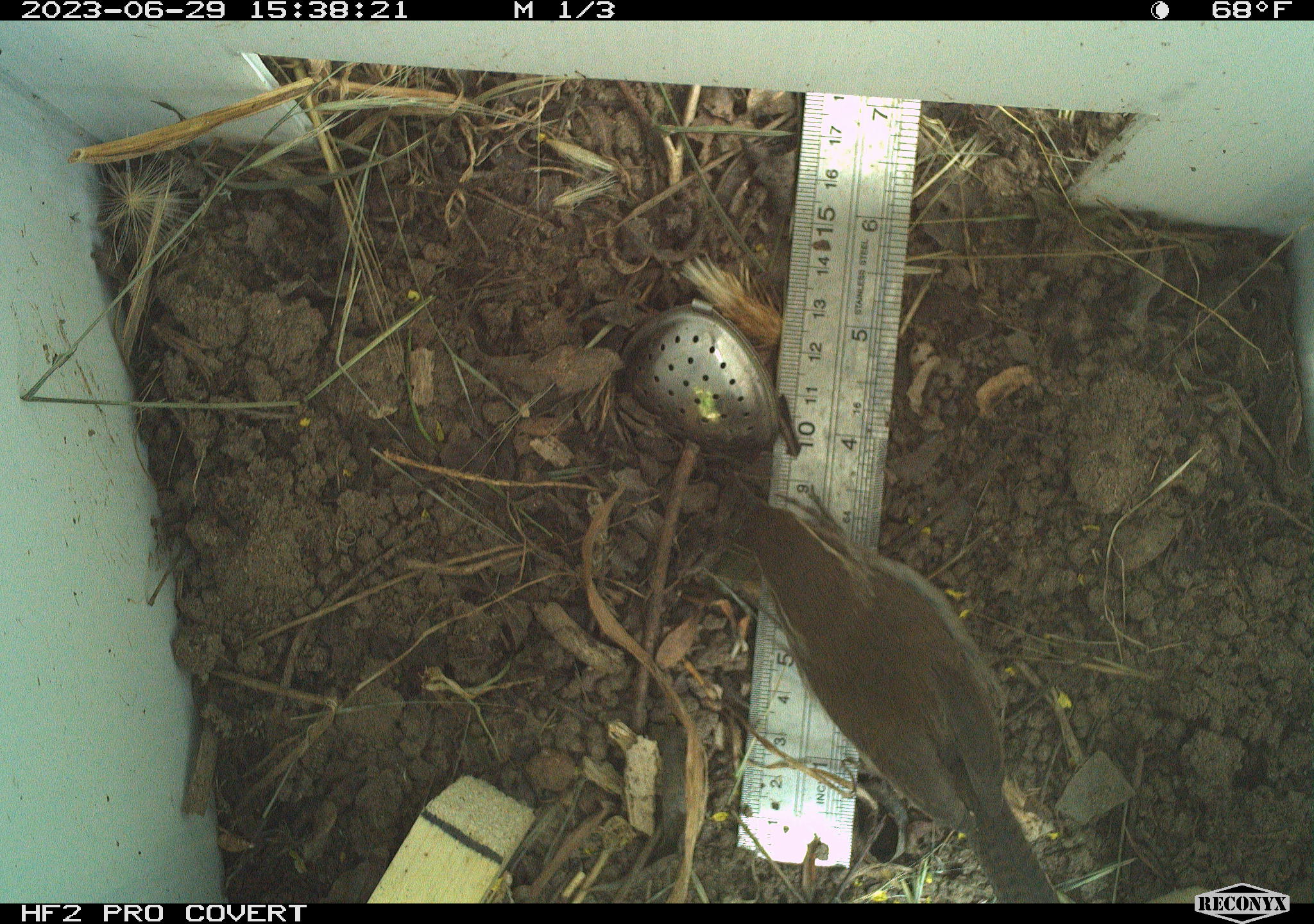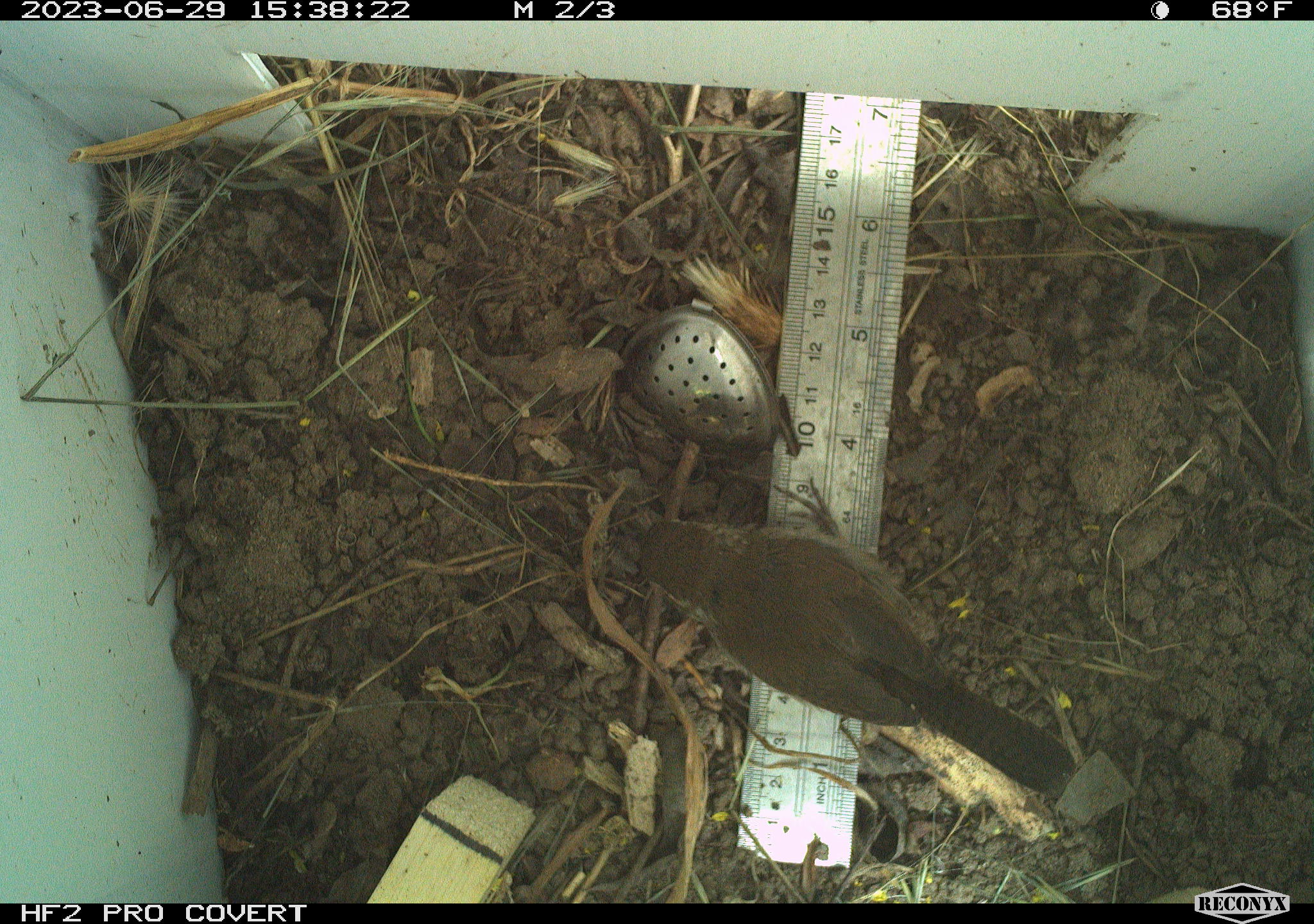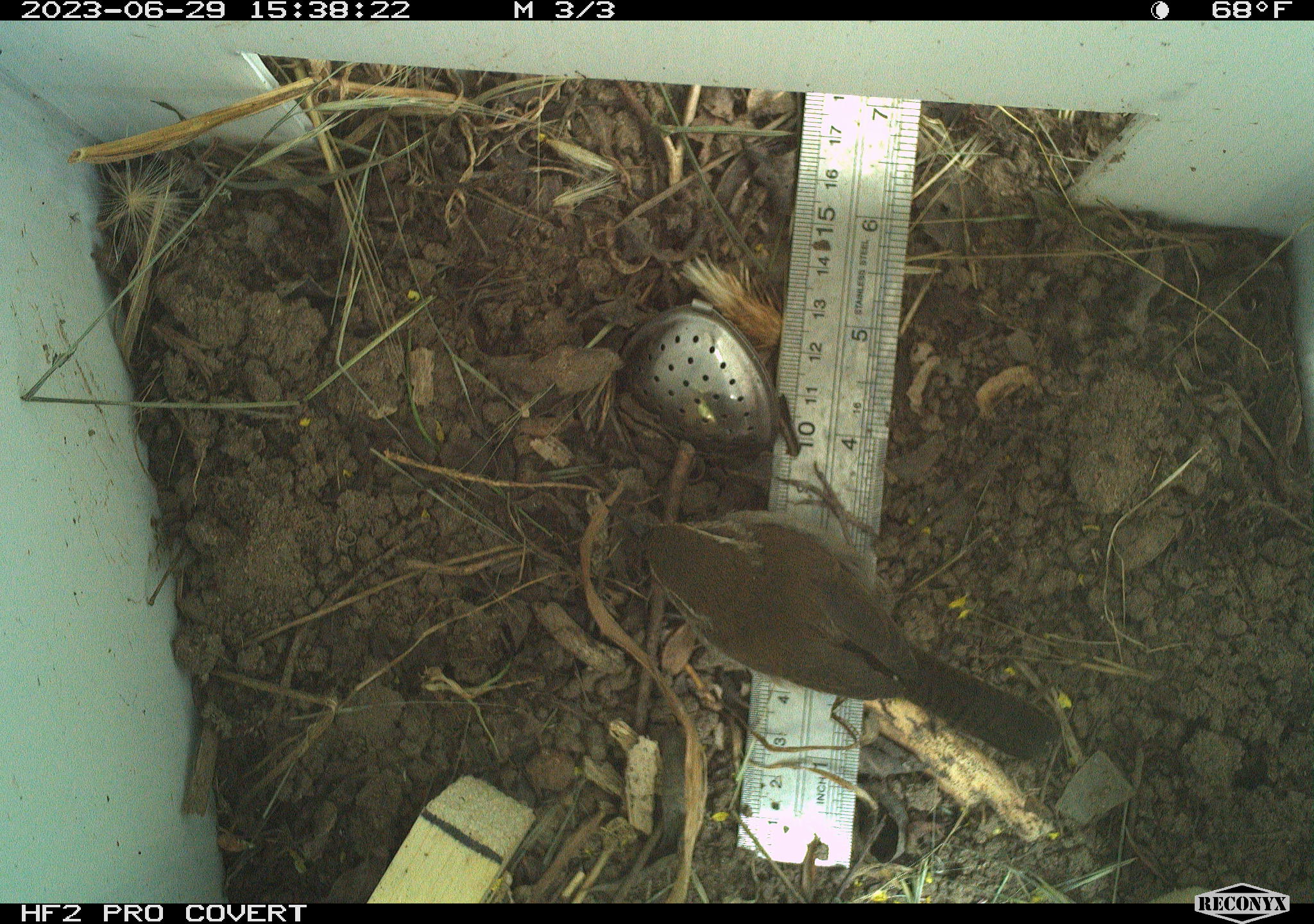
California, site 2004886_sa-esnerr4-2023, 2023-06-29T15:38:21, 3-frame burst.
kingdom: Animalia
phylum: Chordata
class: Aves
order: Passeriformes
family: Troglodytidae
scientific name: Troglodytidae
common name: wren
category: troglodytidae family